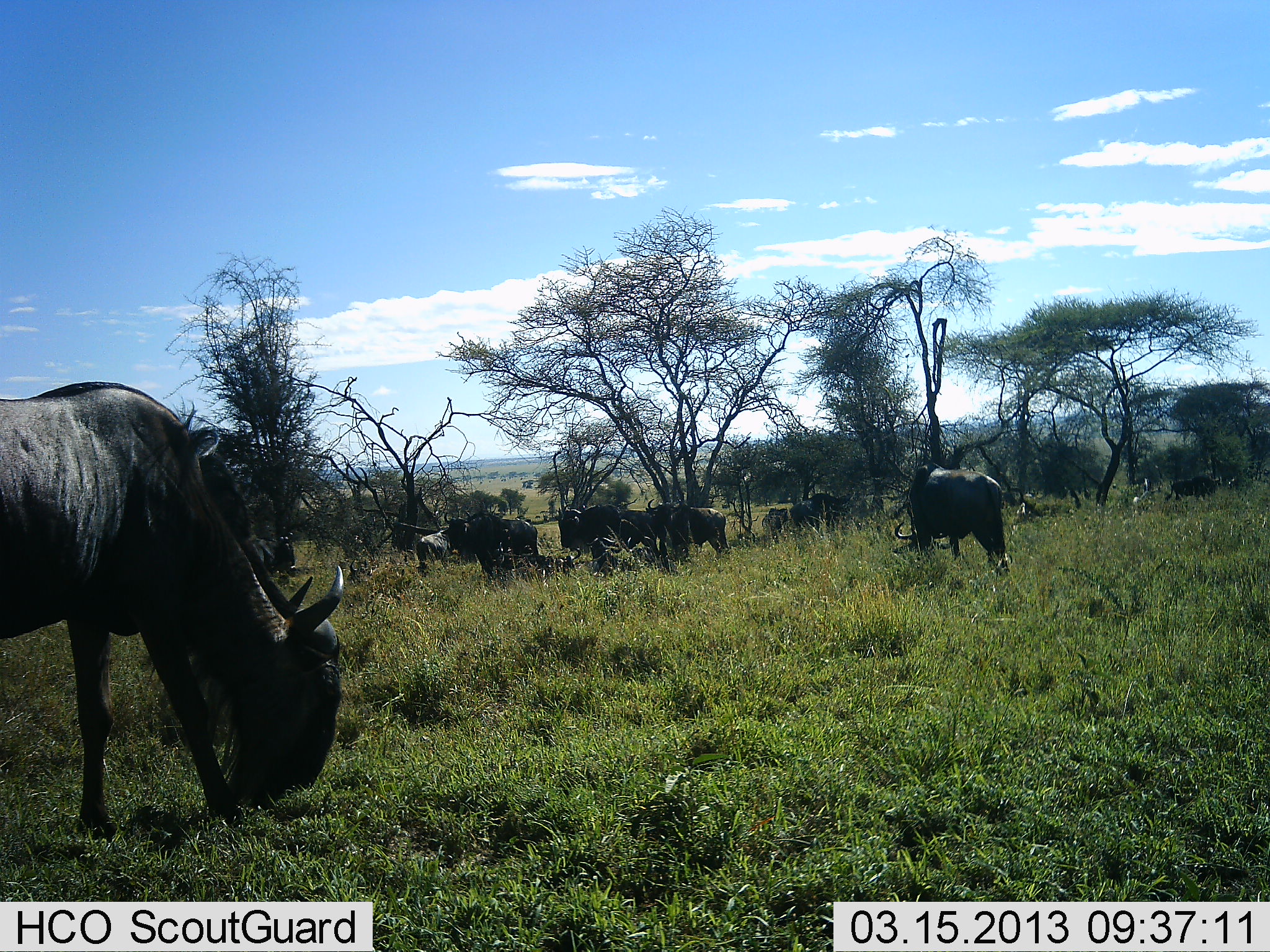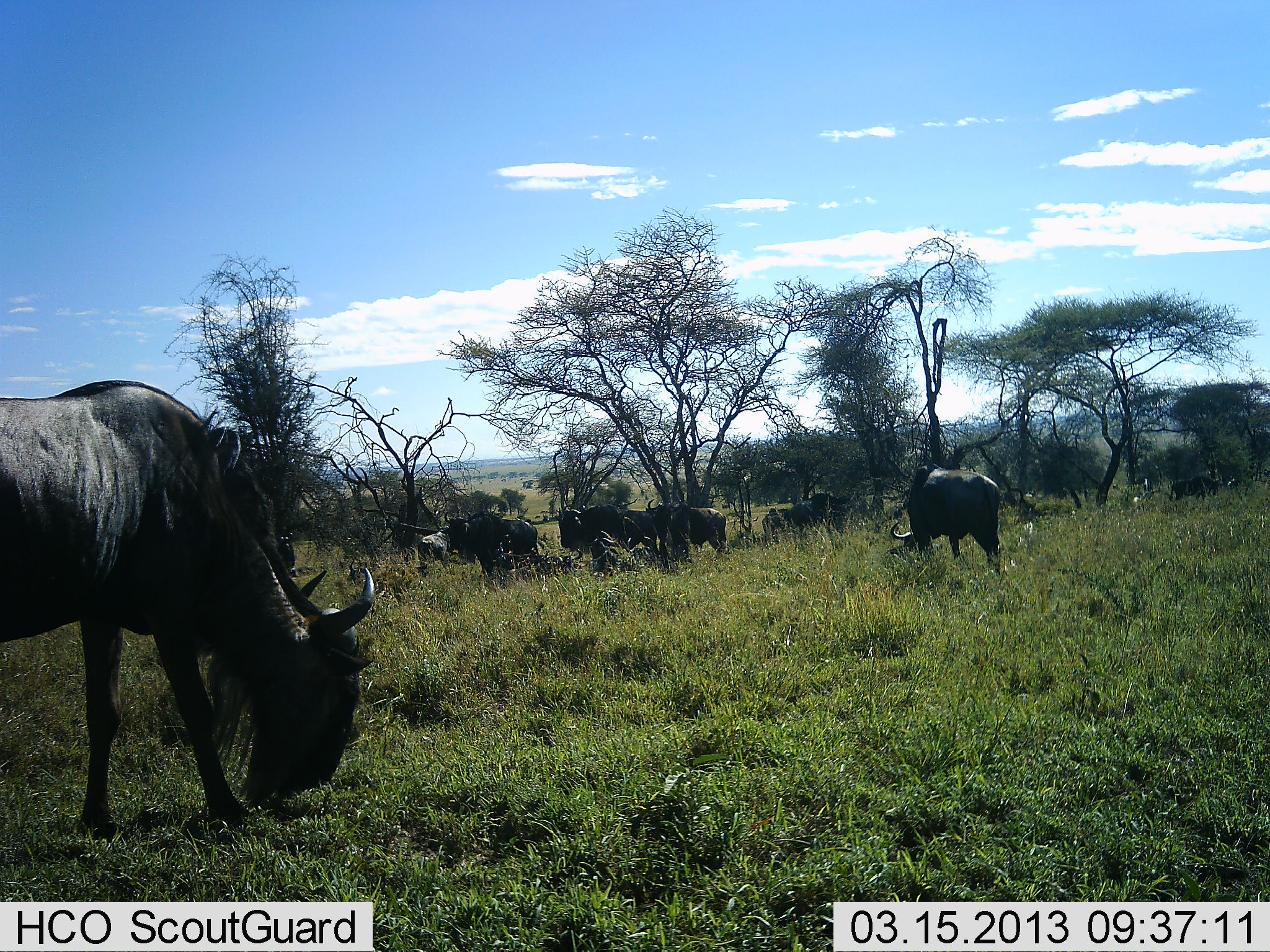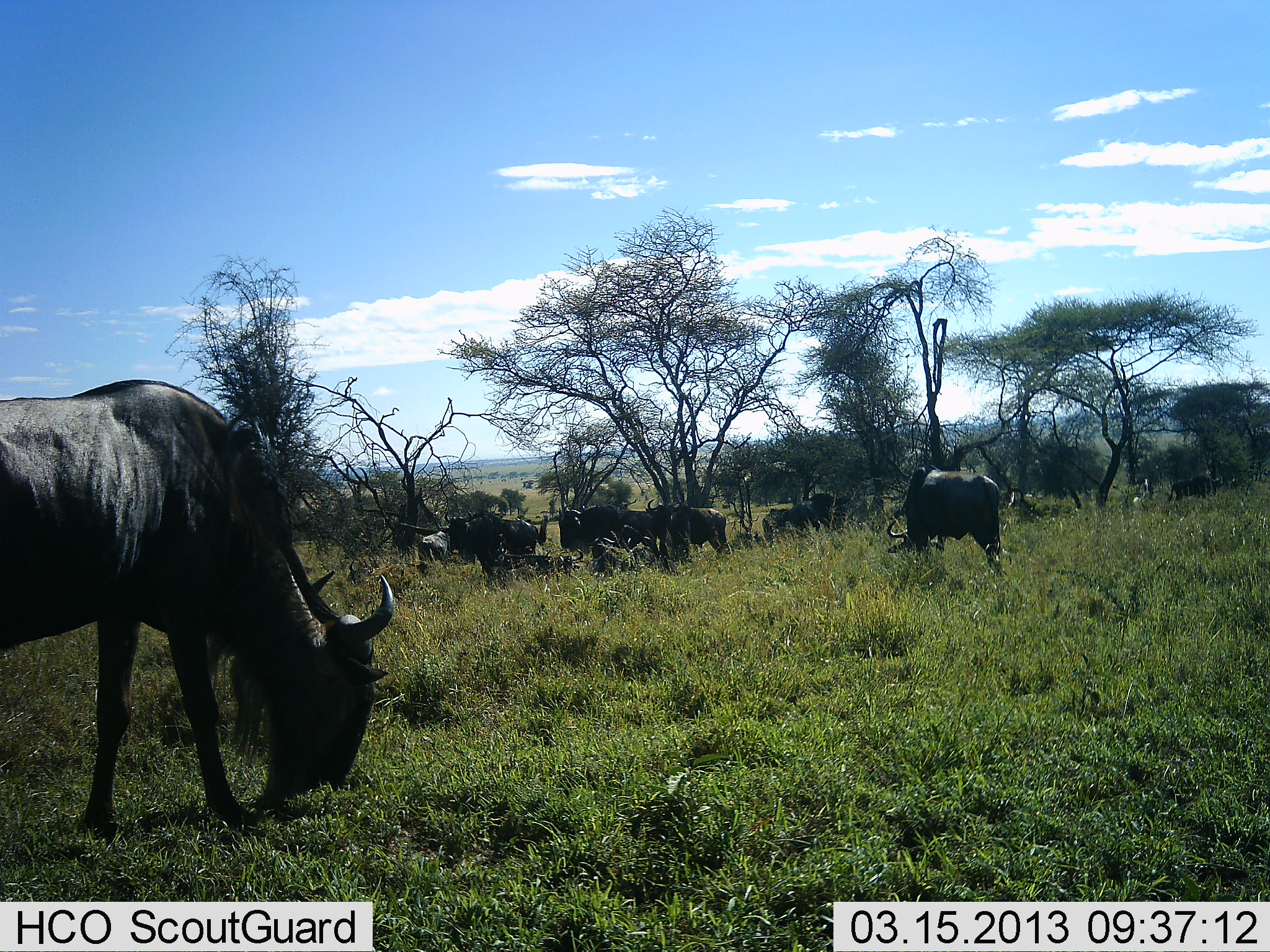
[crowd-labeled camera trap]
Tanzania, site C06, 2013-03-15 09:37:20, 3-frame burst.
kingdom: Animalia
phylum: Chordata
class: Mammalia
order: Artiodactyla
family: Bovidae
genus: Connochaetes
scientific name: Connochaetes taurinus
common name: blue wildebeest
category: wildebeest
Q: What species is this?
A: Wildebeest (blue wildebeest) (Connochaetes taurinus).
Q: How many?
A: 8.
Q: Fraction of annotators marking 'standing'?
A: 50%.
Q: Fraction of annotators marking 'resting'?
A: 43%.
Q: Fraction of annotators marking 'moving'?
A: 7%.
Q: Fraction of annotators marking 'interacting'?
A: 10%.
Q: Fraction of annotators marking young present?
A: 0%.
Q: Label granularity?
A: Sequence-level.